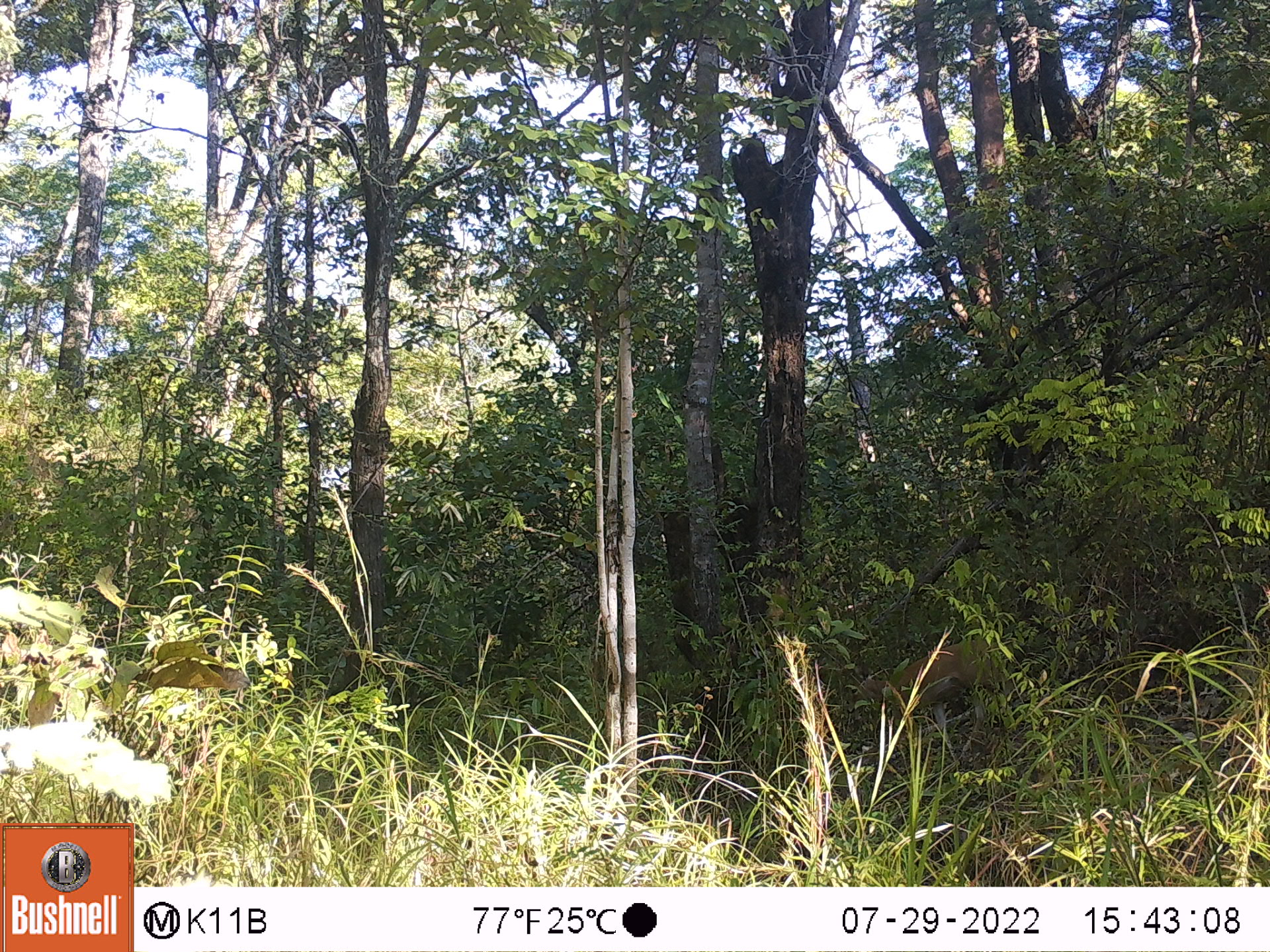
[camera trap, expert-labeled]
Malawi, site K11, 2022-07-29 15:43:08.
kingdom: Animalia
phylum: Chordata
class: Mammalia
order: Artiodactyla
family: Bovidae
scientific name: Antilopinae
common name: small antelope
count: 1